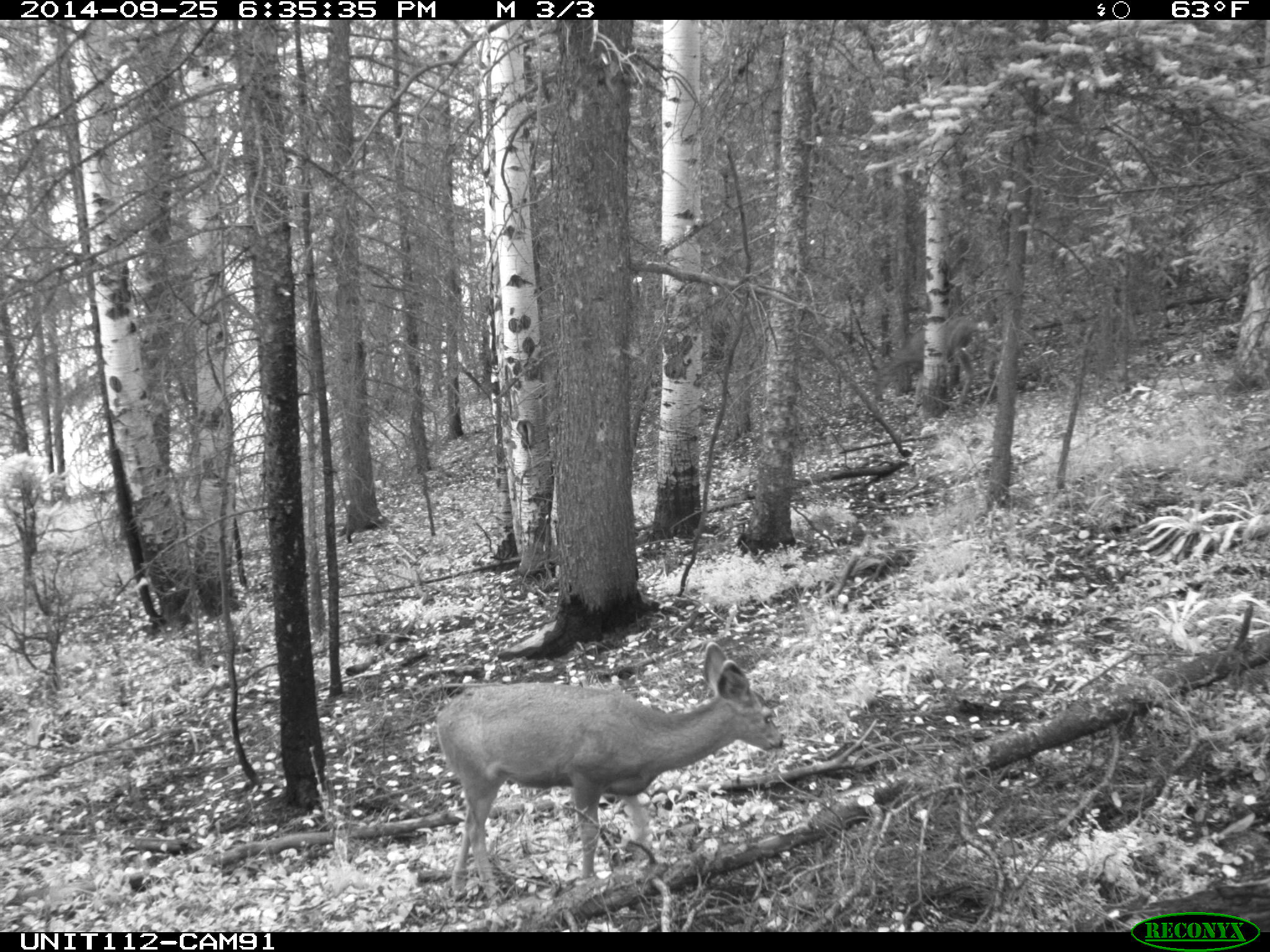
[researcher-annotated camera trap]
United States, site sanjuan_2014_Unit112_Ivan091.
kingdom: Animalia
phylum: Chordata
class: Mammalia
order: Artiodactyla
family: Cervidae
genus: Odocoileus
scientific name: Odocoileus hemionus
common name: mule deer